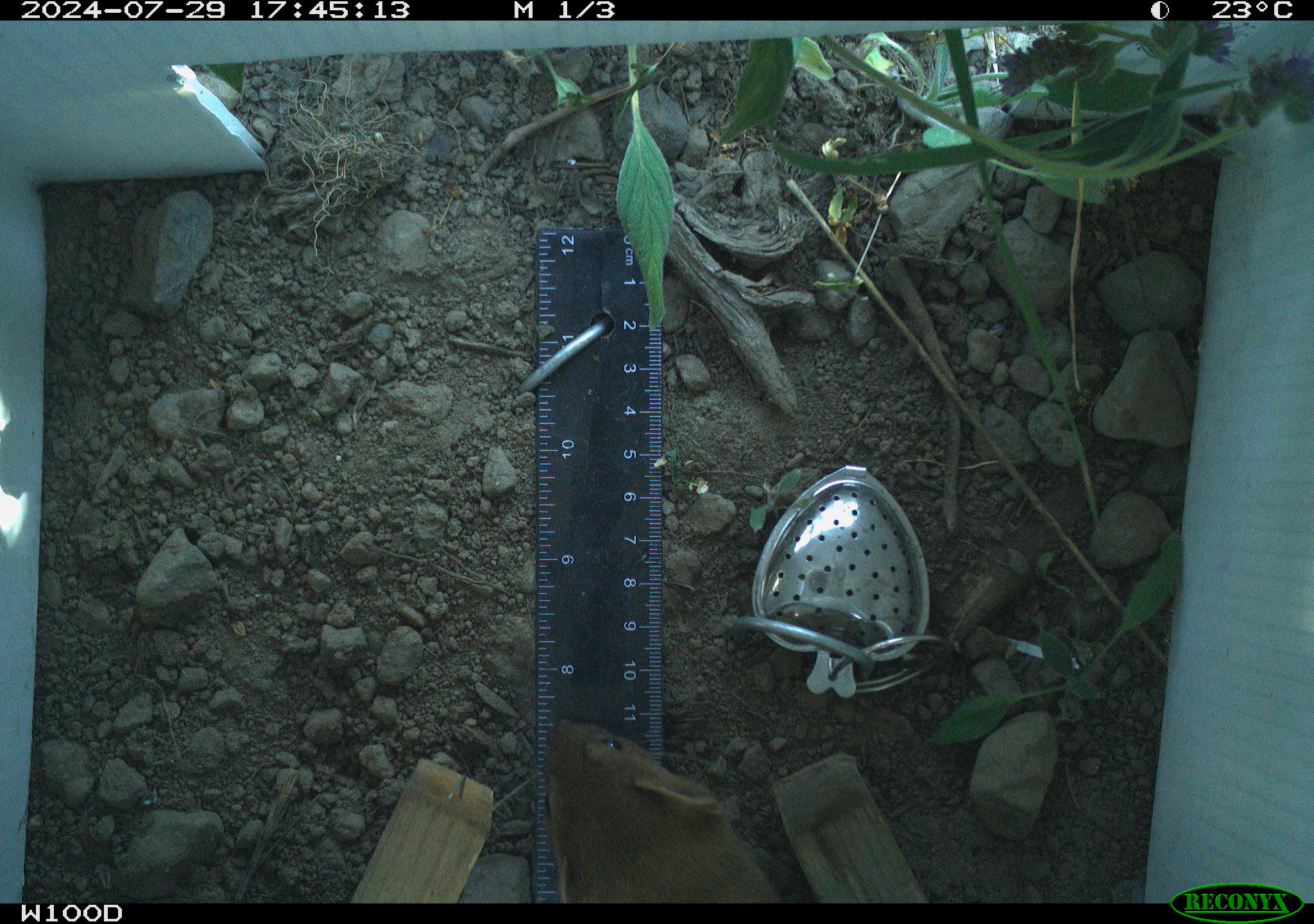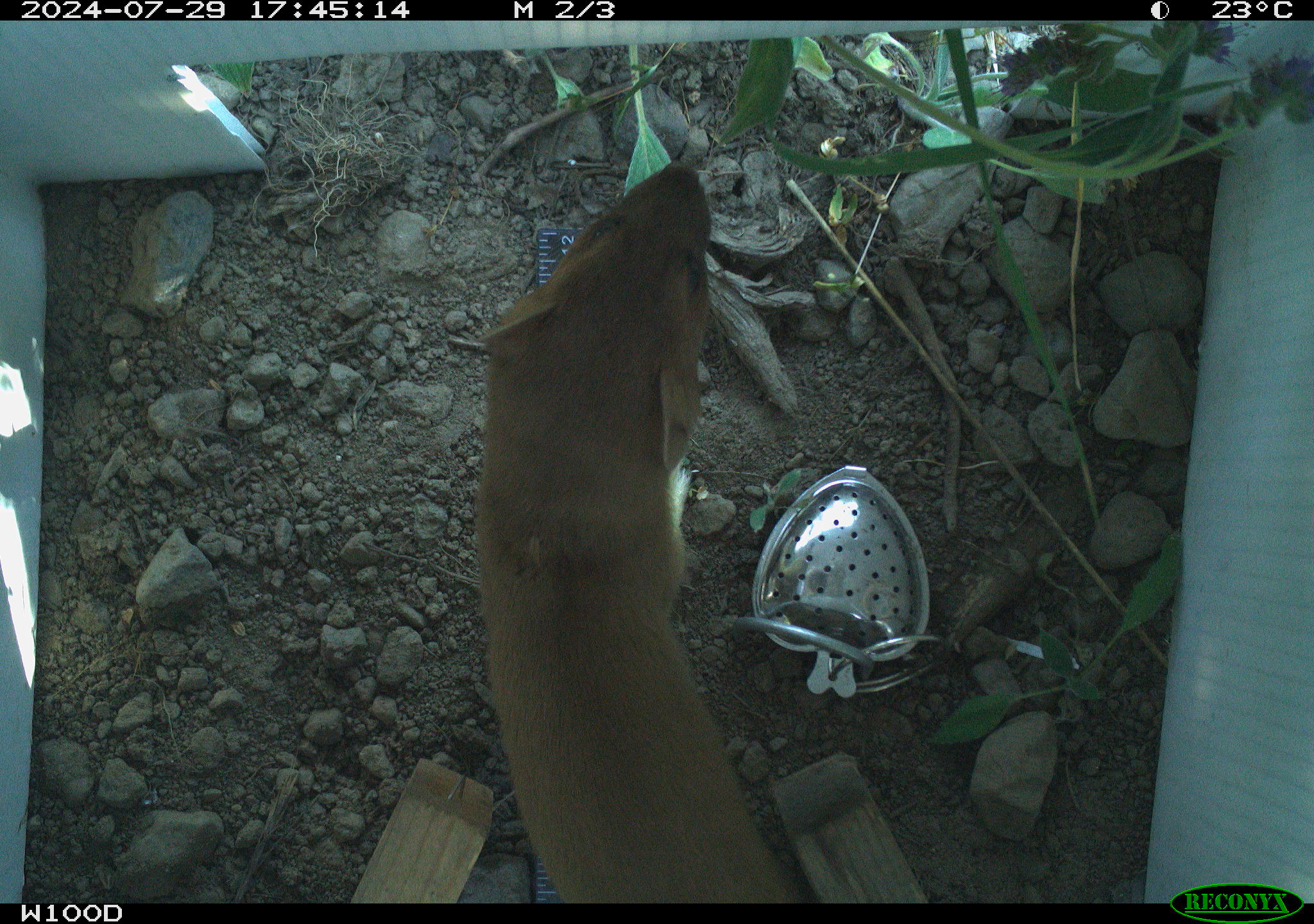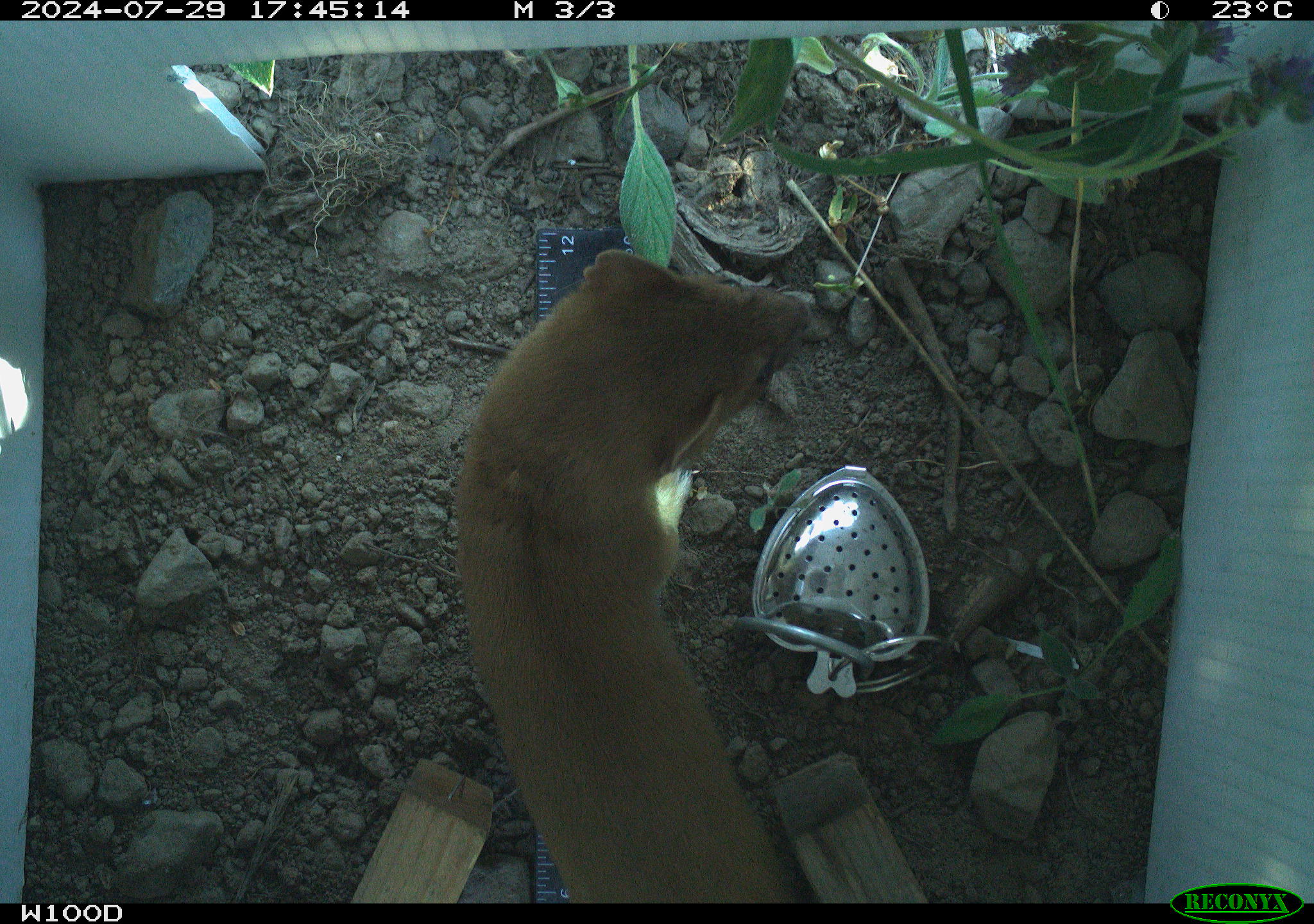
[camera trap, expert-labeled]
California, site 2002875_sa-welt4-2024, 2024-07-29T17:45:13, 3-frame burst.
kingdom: Animalia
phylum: Chordata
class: Mammalia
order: Carnivora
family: Mustelidae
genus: Neogale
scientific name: Neogale frenata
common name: long-tailed weasel